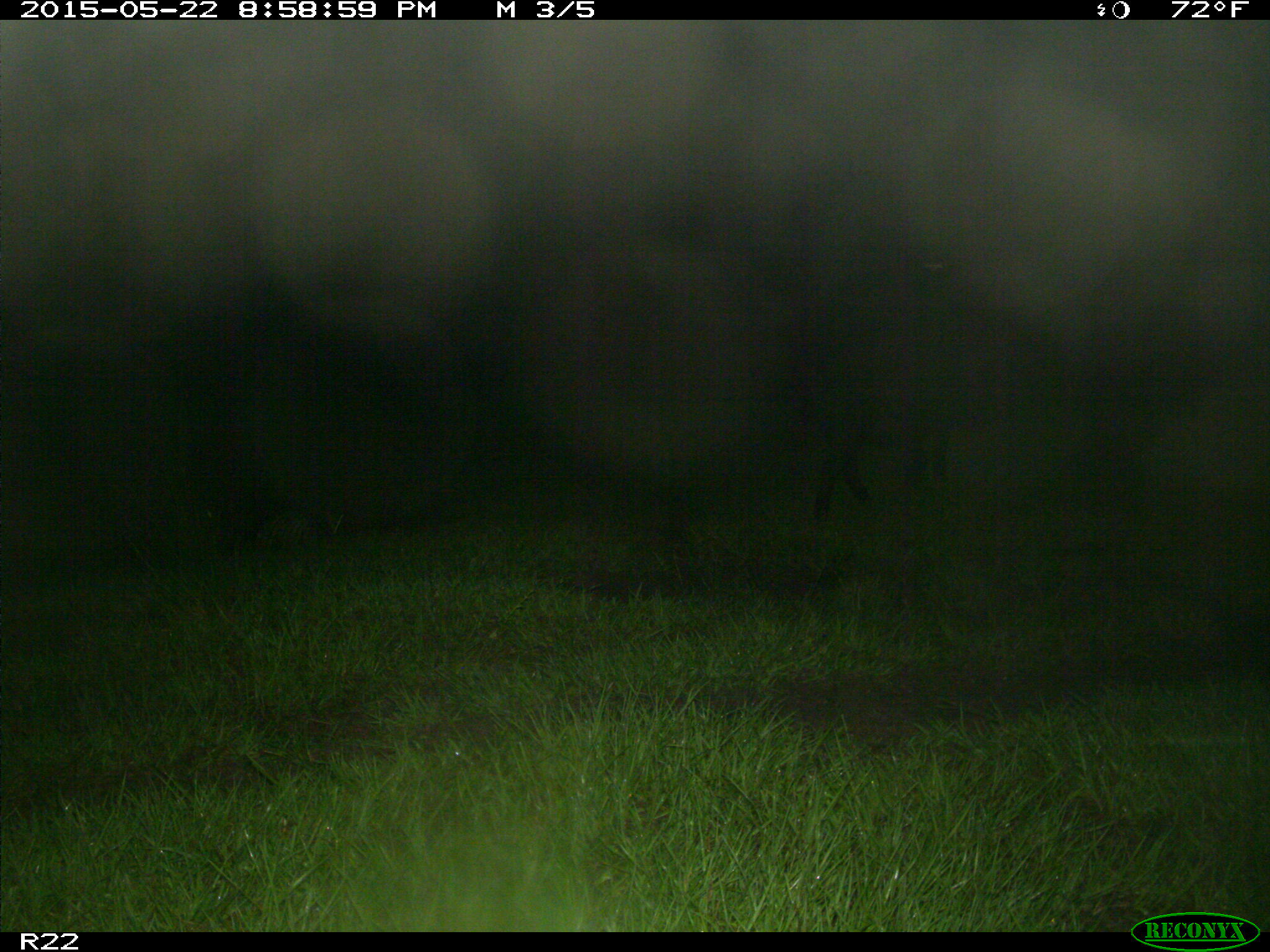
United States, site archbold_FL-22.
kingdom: Animalia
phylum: Chordata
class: Mammalia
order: Artiodactyla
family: Bovidae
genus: Bos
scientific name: Bos taurus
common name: domestic cow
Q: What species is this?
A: Bos taurus (domestic cow).